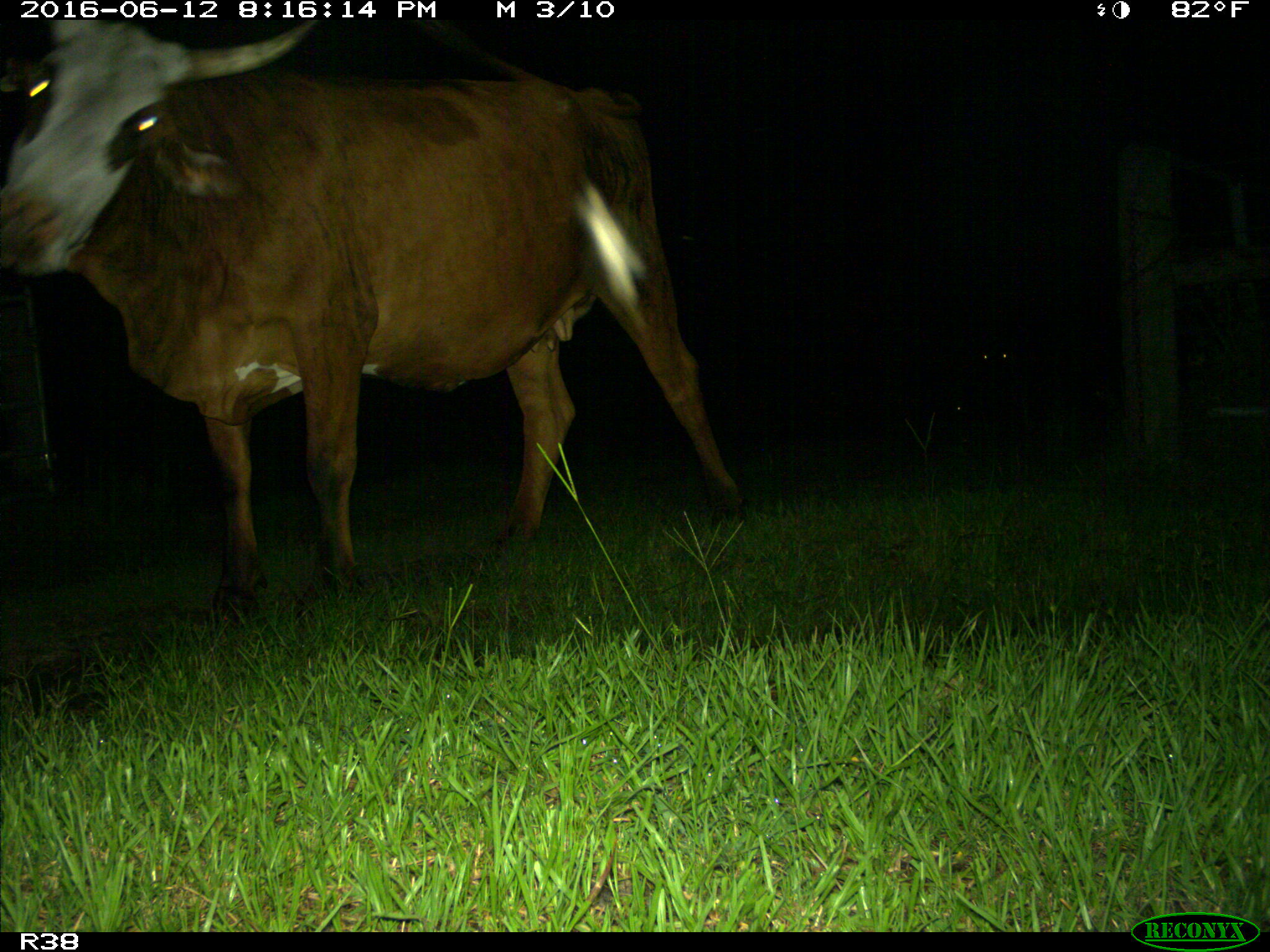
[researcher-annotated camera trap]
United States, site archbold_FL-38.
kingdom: Animalia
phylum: Chordata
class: Mammalia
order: Artiodactyla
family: Bovidae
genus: Bos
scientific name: Bos taurus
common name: domestic cow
Bos taurus (domestic cow).